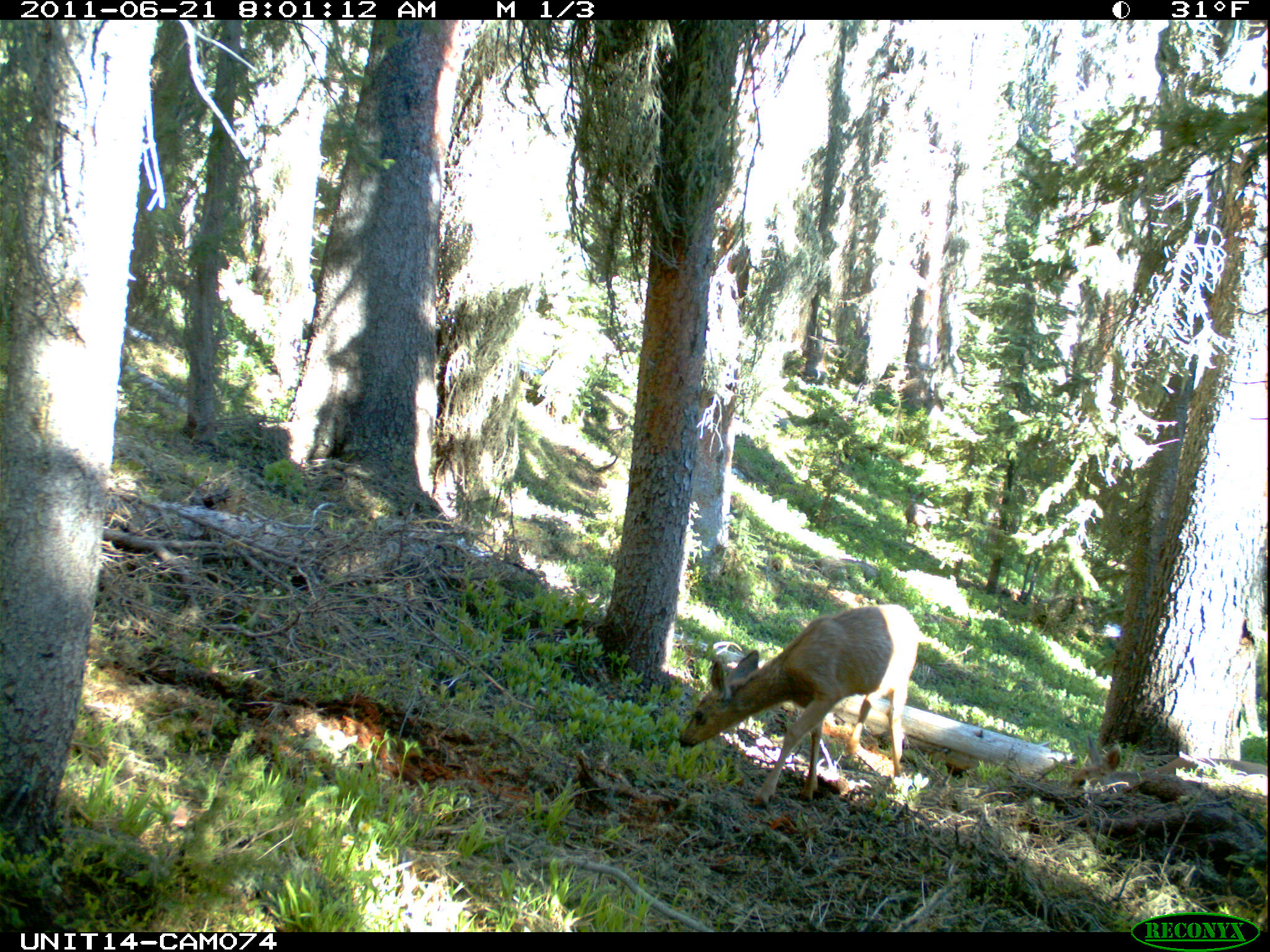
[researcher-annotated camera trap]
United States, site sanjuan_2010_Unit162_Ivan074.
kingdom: Animalia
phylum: Chordata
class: Mammalia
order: Artiodactyla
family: Cervidae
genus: Odocoileus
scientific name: Odocoileus hemionus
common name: mule deer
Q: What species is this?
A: Odocoileus hemionus (mule deer).